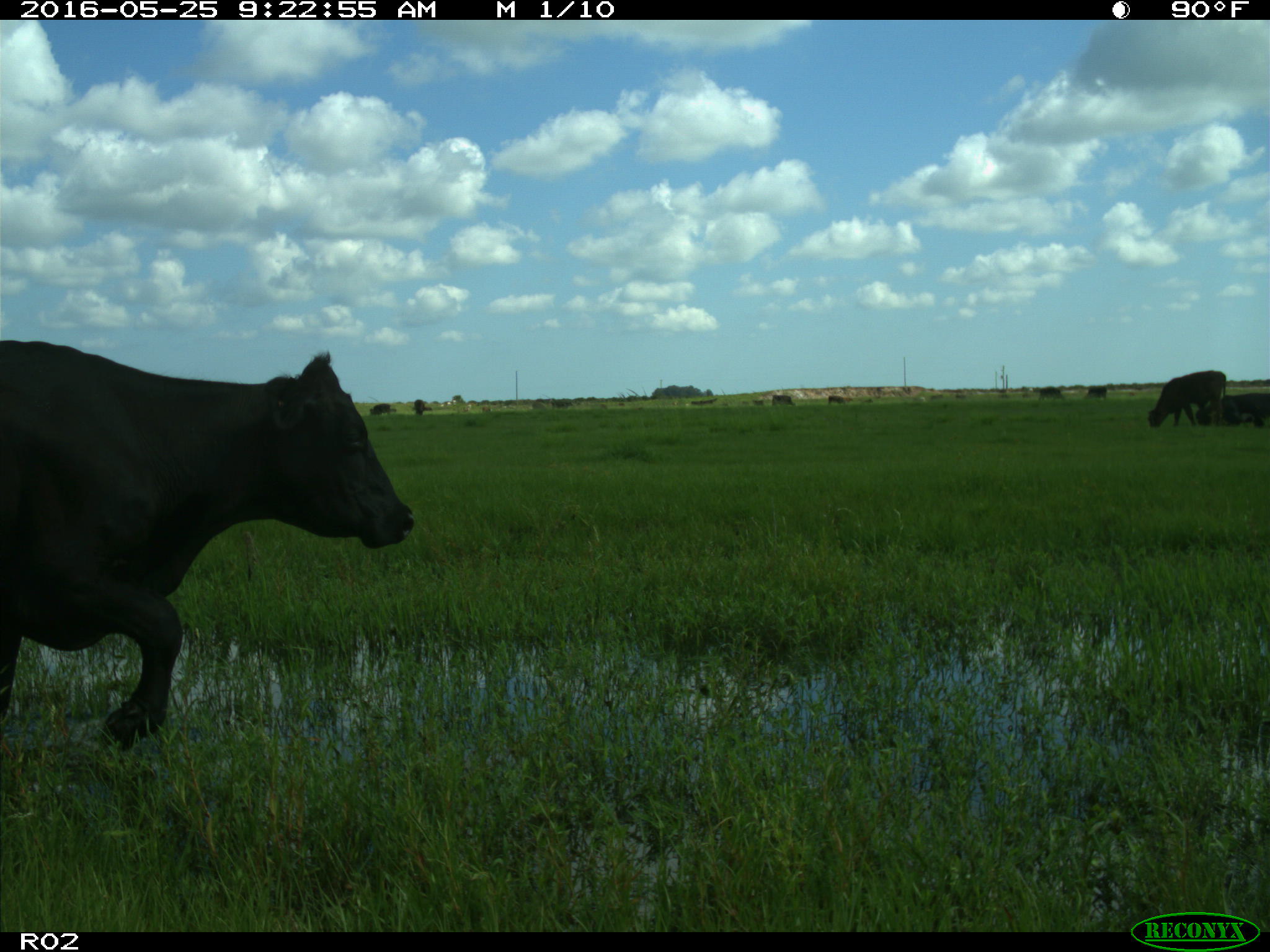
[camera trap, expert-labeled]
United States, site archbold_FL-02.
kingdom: Animalia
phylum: Chordata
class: Mammalia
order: Artiodactyla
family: Bovidae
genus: Bos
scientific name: Bos taurus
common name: domestic cow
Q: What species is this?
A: Bos taurus (domestic cow).